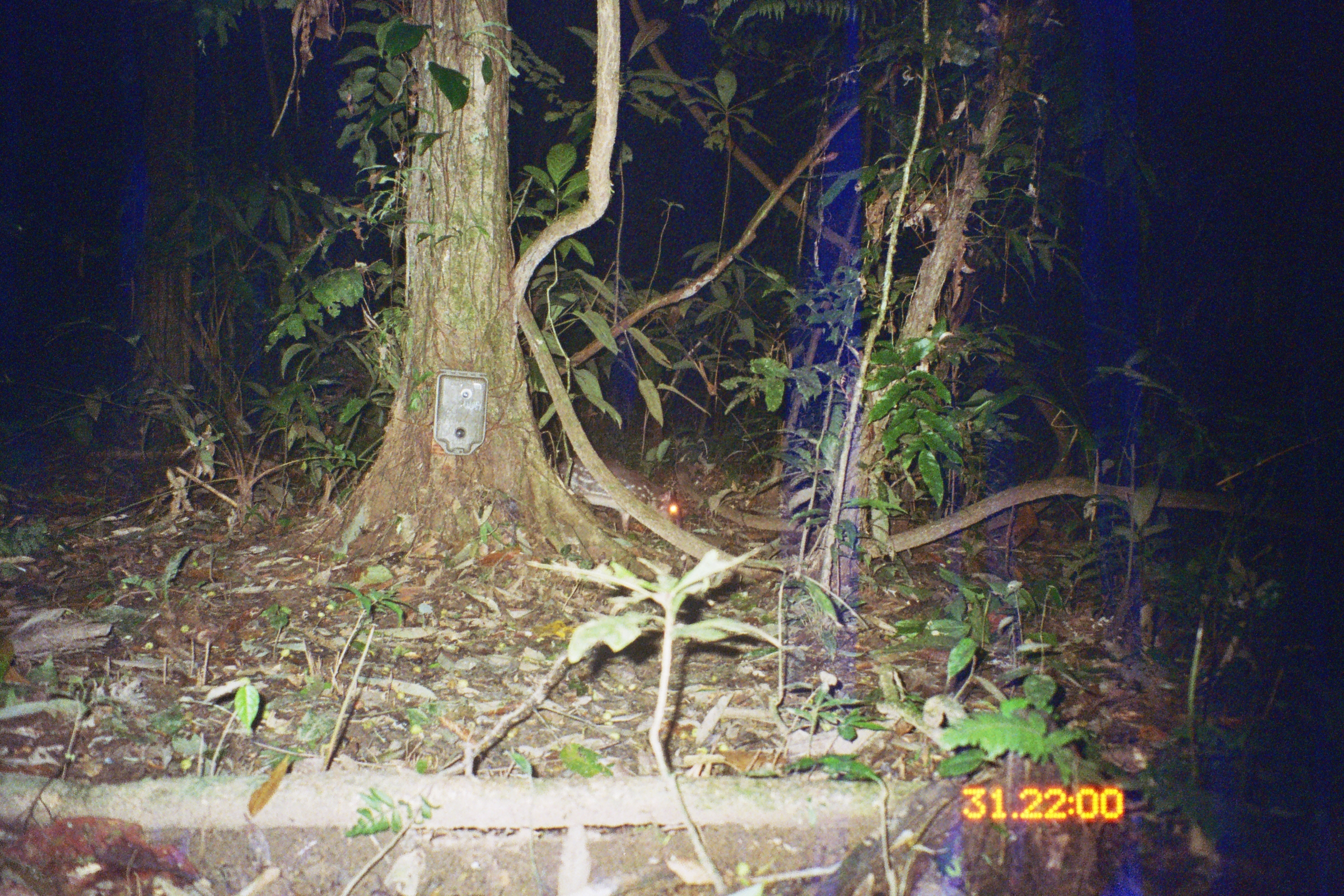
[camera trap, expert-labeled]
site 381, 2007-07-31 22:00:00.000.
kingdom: Animalia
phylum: Chordata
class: Mammalia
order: Rodentia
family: Cuniculidae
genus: Cuniculus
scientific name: Cuniculus paca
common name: spotted paca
Cuniculus paca (spotted paca).